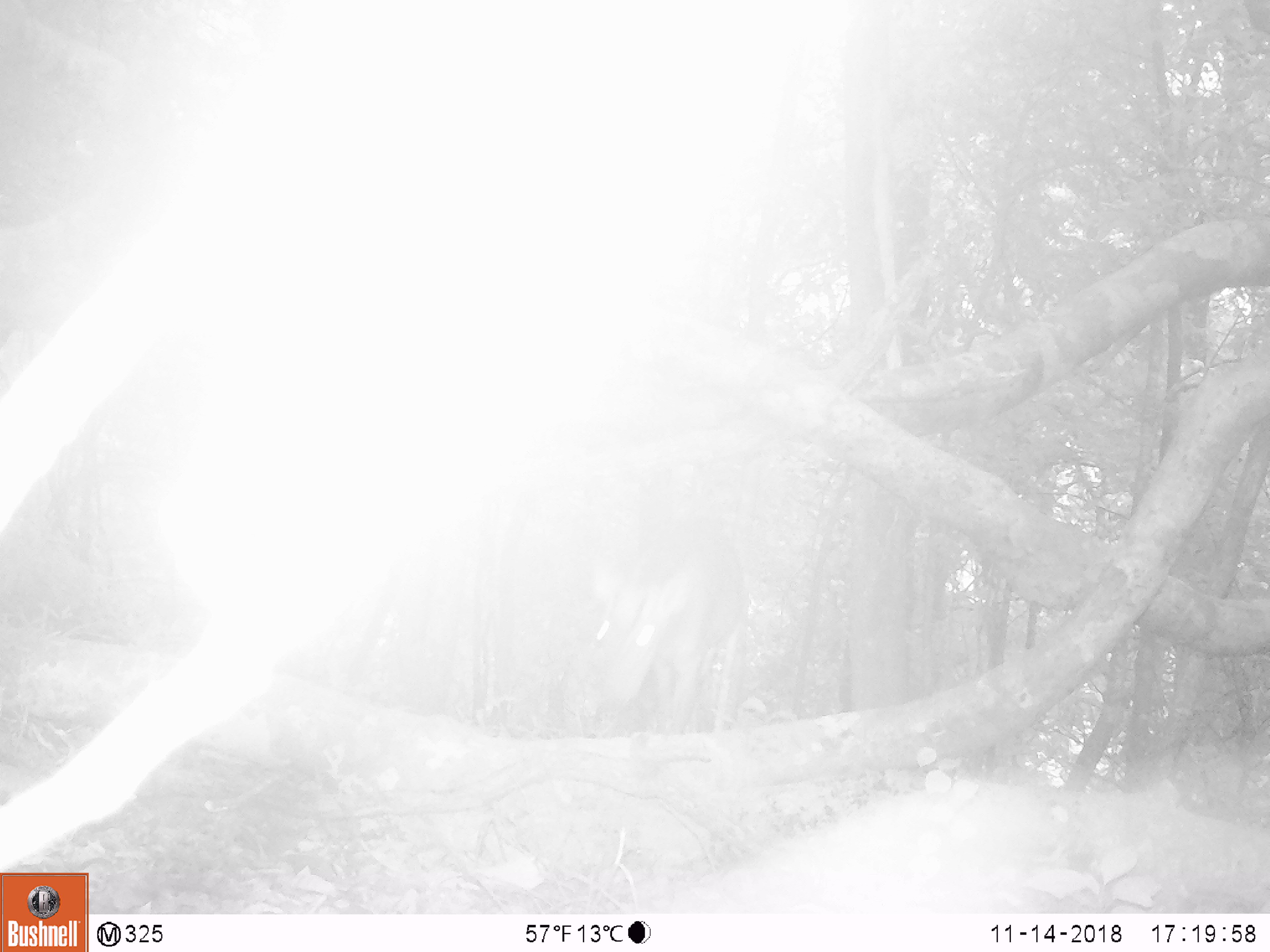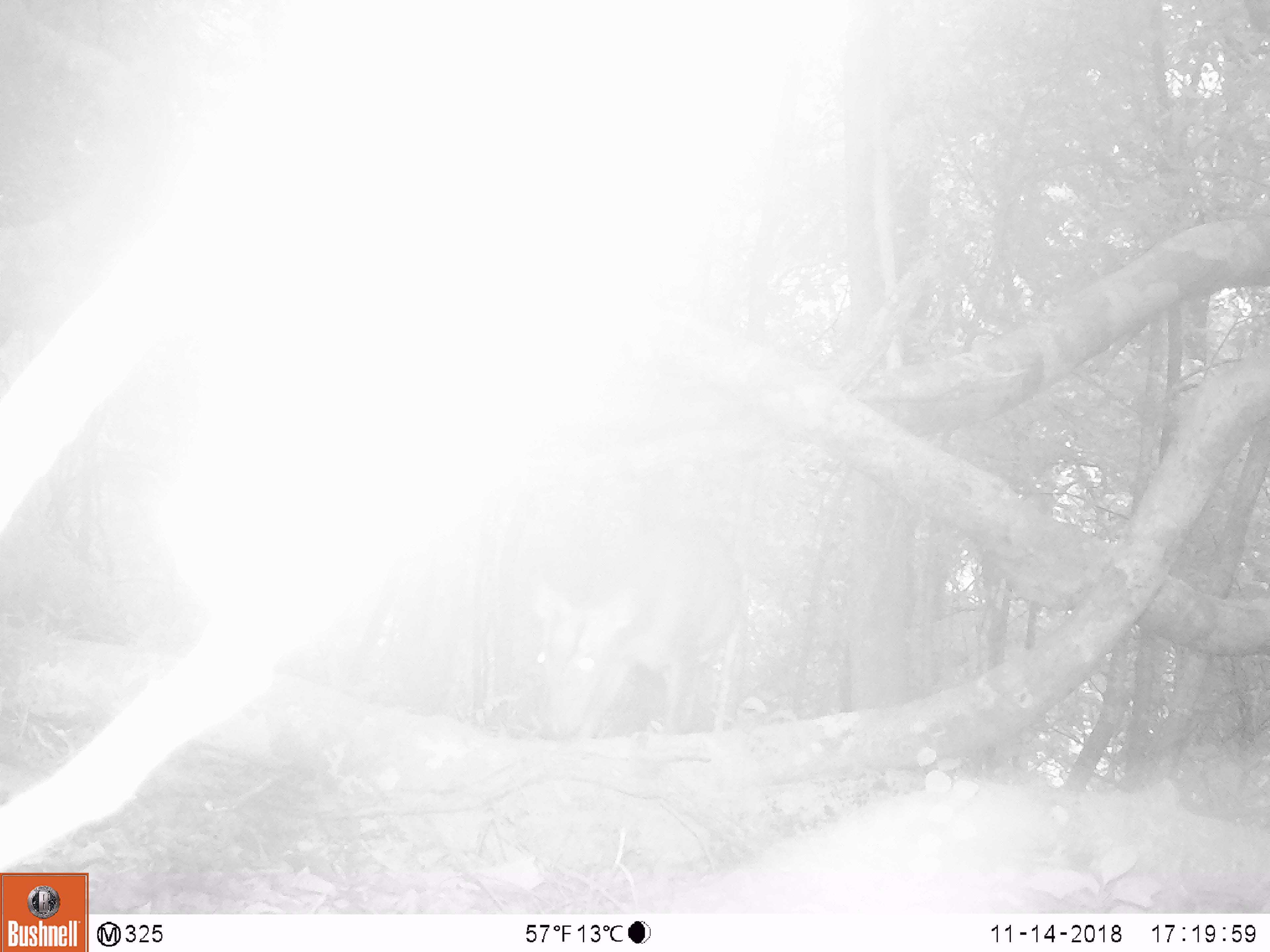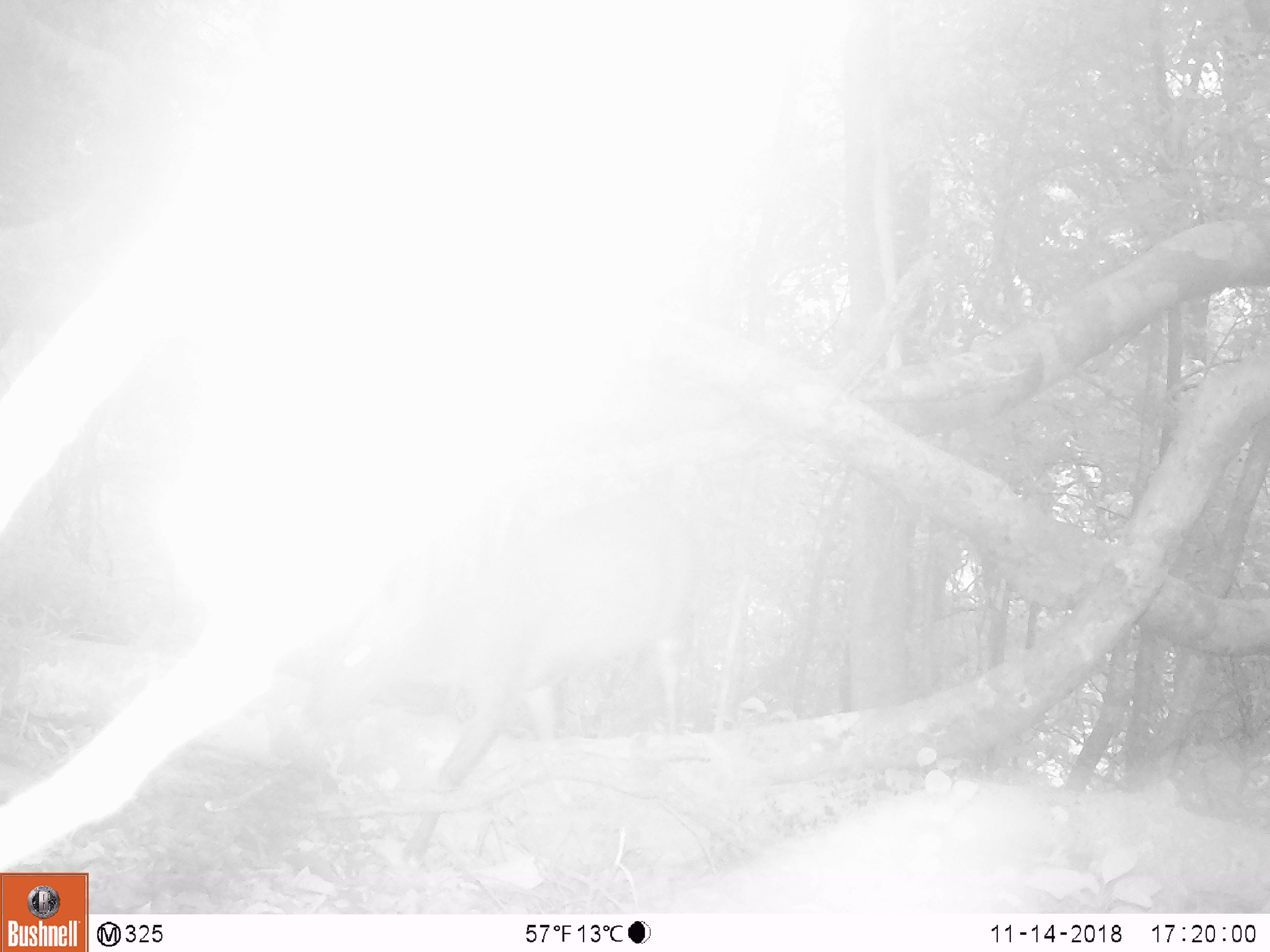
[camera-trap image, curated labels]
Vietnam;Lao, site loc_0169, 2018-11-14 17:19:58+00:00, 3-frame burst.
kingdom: Animalia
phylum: Chordata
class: Mammalia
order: Artiodactyla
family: Cervidae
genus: Muntiacus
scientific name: Muntiacus rooseveltorum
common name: roosevelt's muntjac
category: roosevelts muntjac group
Roosevelts muntjac group (roosevelt's muntjac) (Muntiacus rooseveltorum). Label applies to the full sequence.